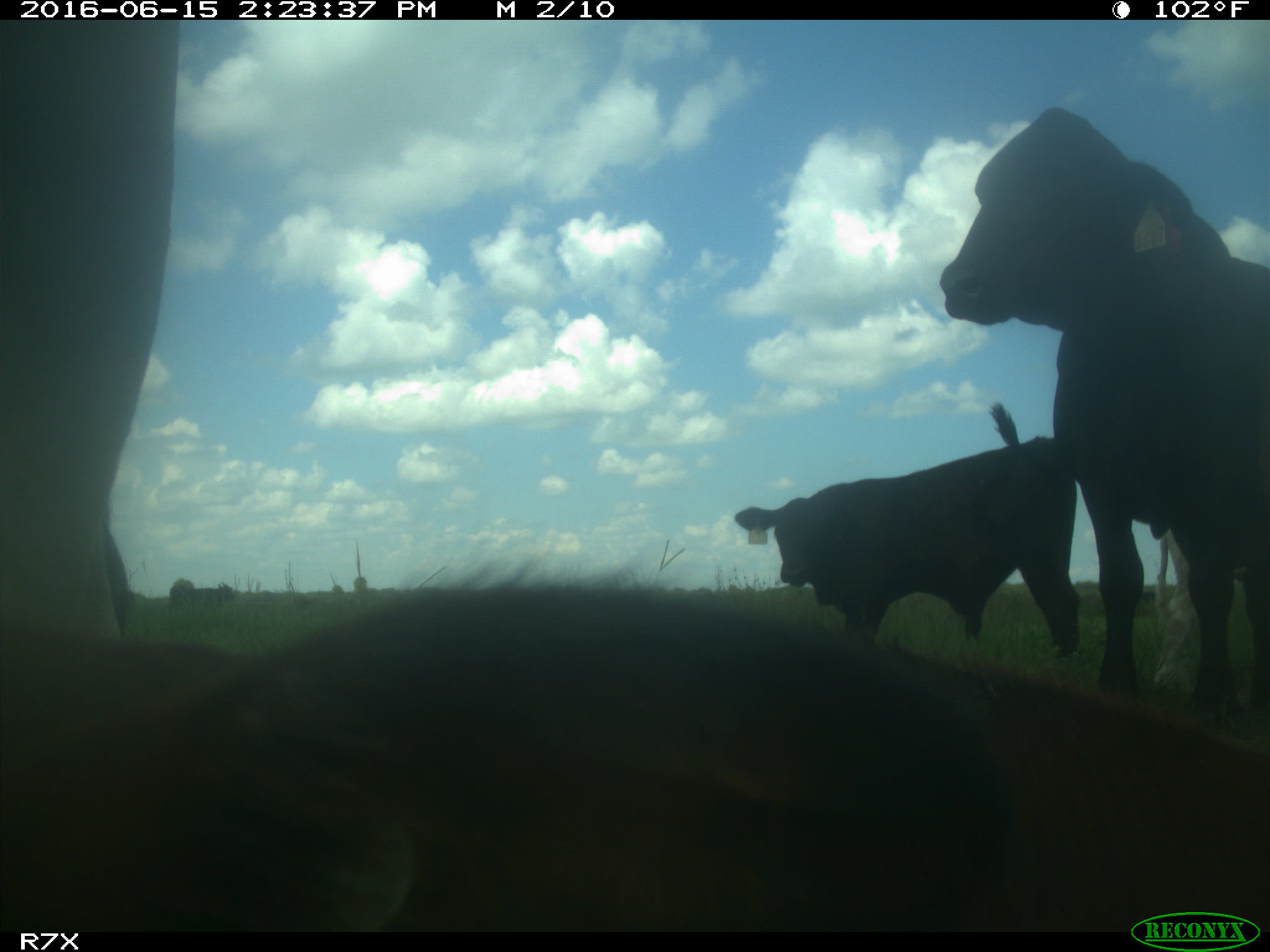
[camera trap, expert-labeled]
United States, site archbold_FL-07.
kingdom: Animalia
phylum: Chordata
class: Mammalia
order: Artiodactyla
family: Bovidae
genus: Bos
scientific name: Bos taurus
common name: domestic cow